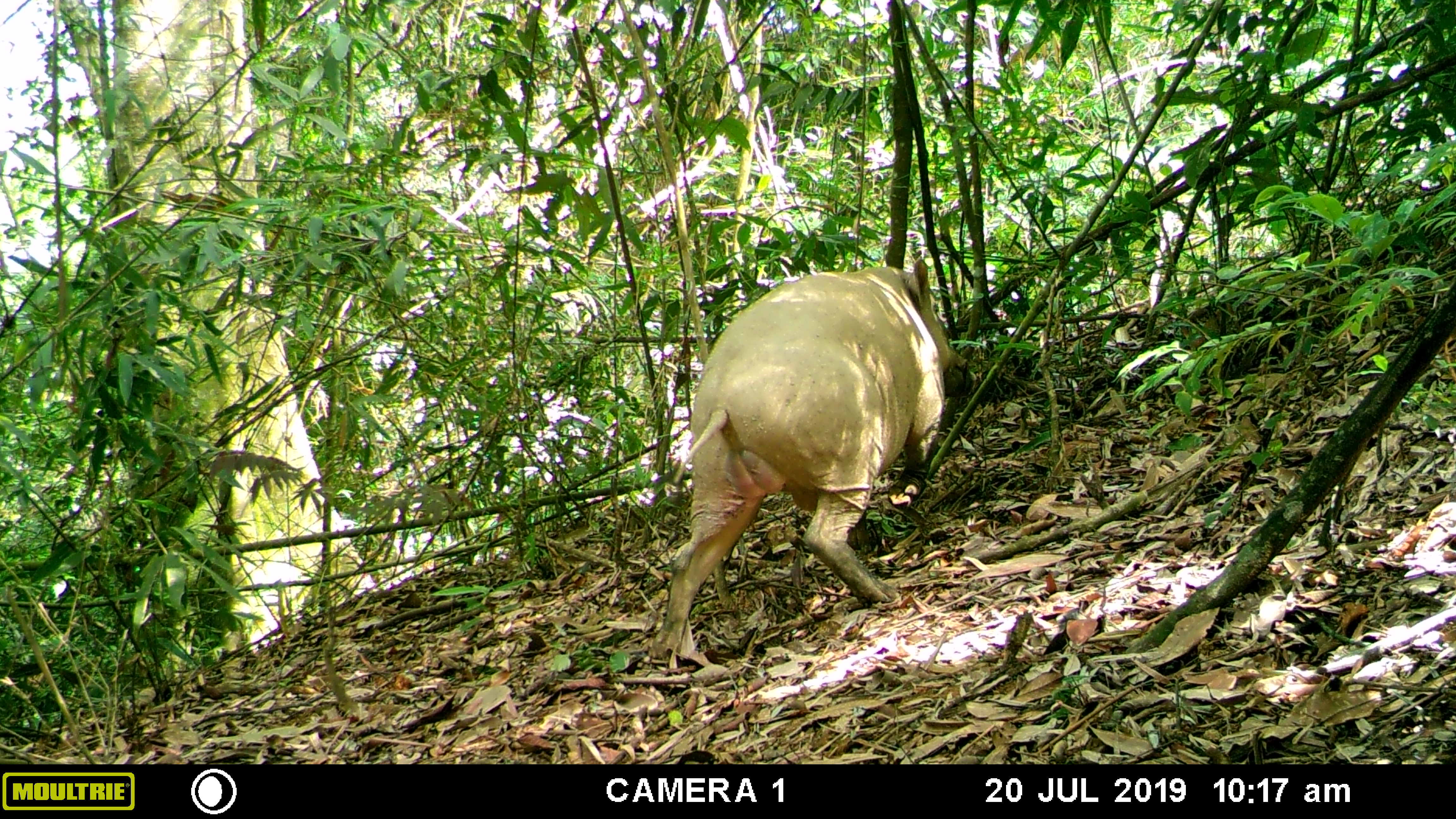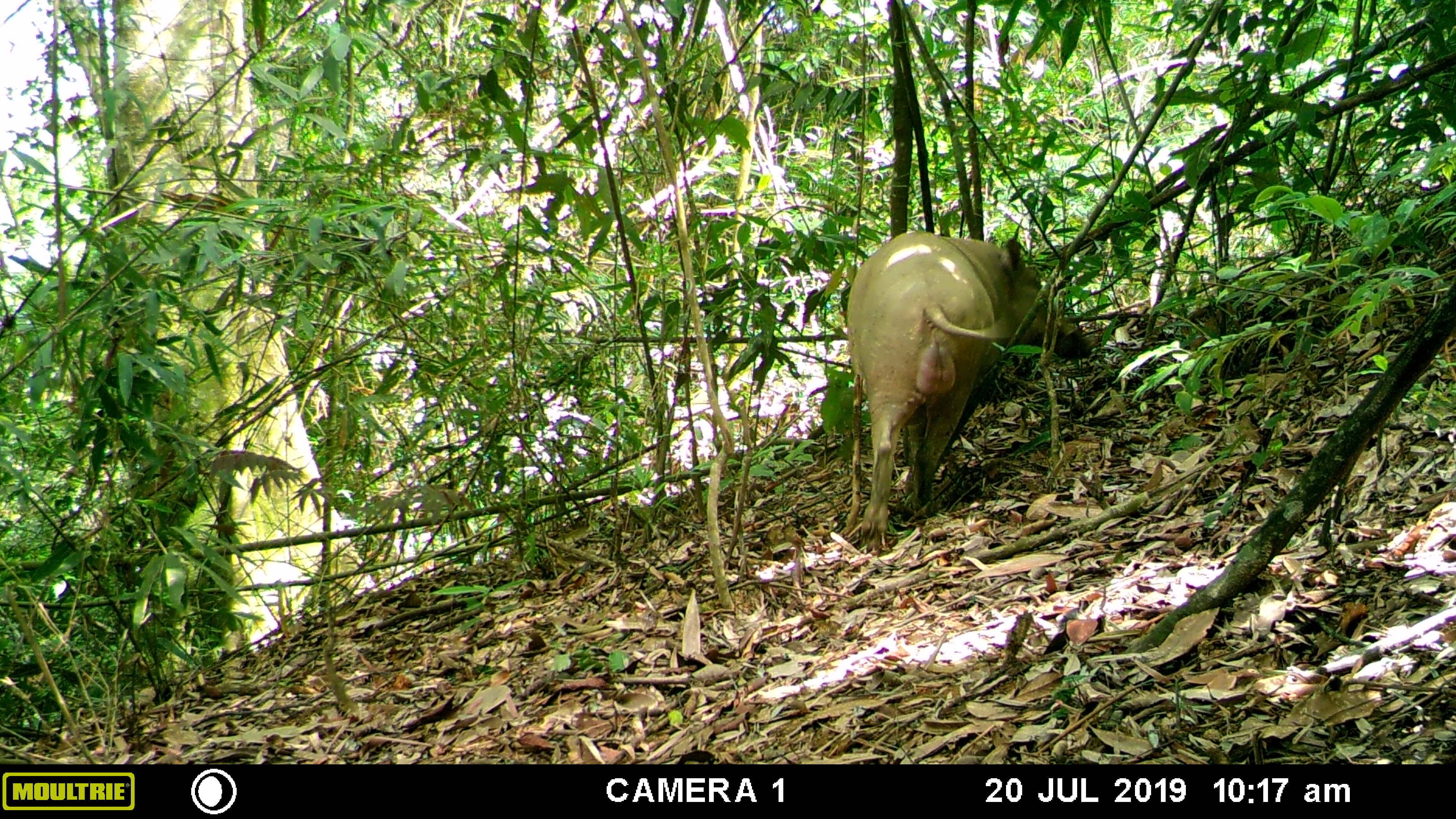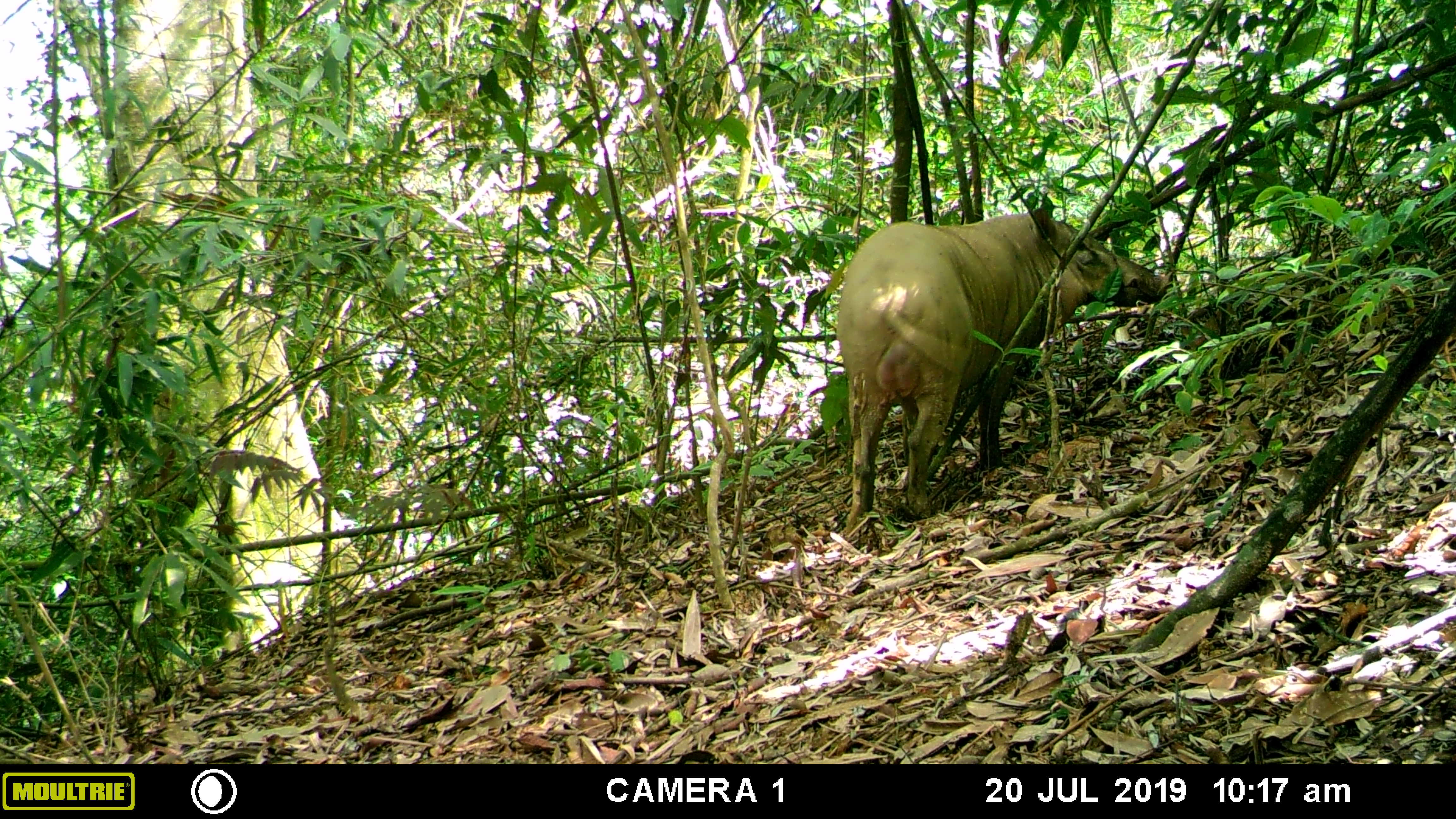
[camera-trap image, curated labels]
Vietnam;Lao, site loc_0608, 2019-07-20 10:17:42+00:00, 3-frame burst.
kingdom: Animalia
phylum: Chordata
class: Mammalia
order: Artiodactyla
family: Suidae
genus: Sus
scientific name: Sus scrofa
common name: eurasian wild pig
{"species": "eurasian wild pig (Sus scrofa)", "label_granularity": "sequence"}